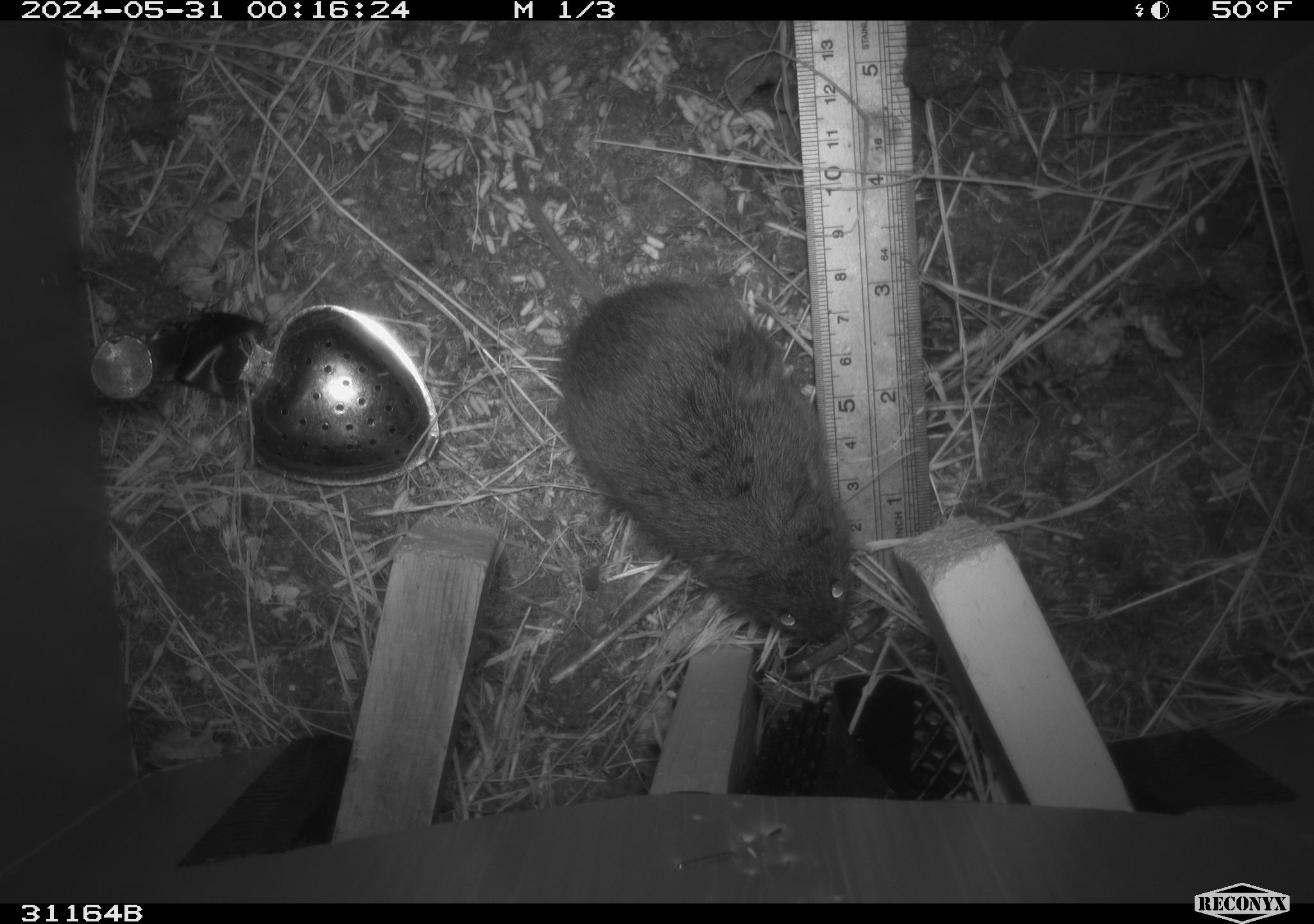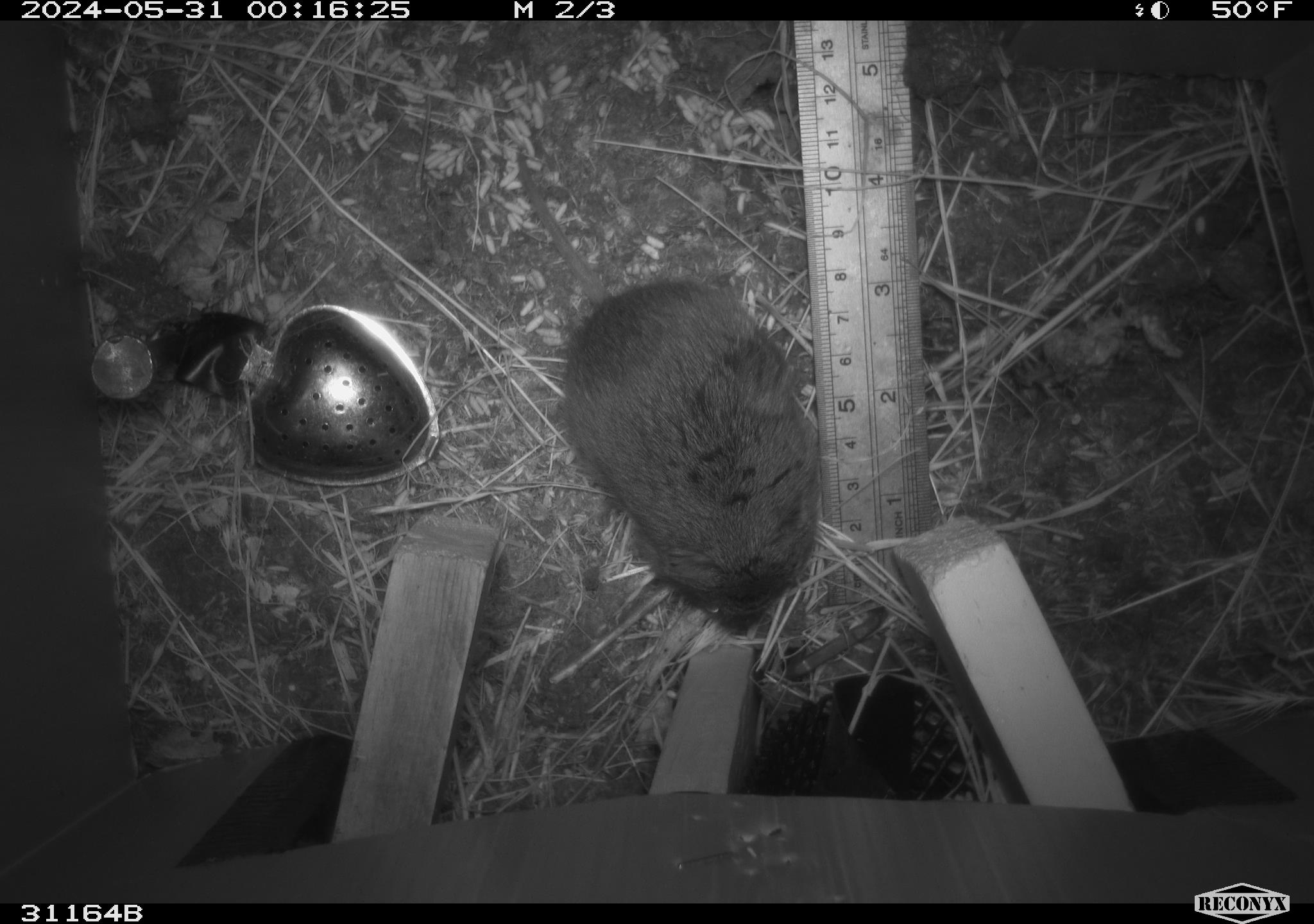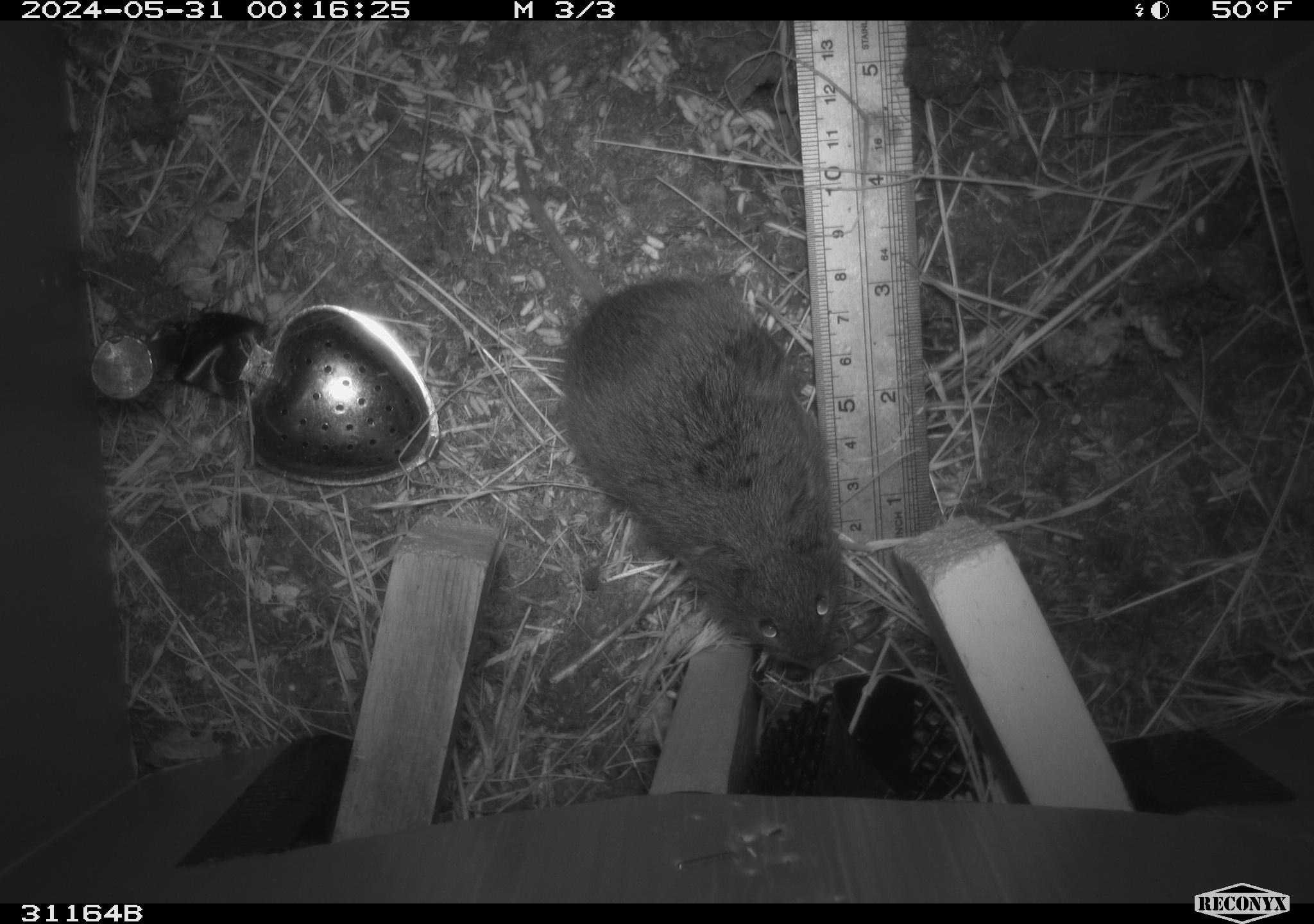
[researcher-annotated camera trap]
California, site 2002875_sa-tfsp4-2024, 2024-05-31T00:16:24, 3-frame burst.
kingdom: Animalia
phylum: Chordata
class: Mammalia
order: Rodentia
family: Cricetidae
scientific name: Arvicolinae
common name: voles, lemmings, and muskrats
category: arvicolinae subfamily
Arvicolinae subfamily (voles, lemmings, and muskrats) (Arvicolinae).